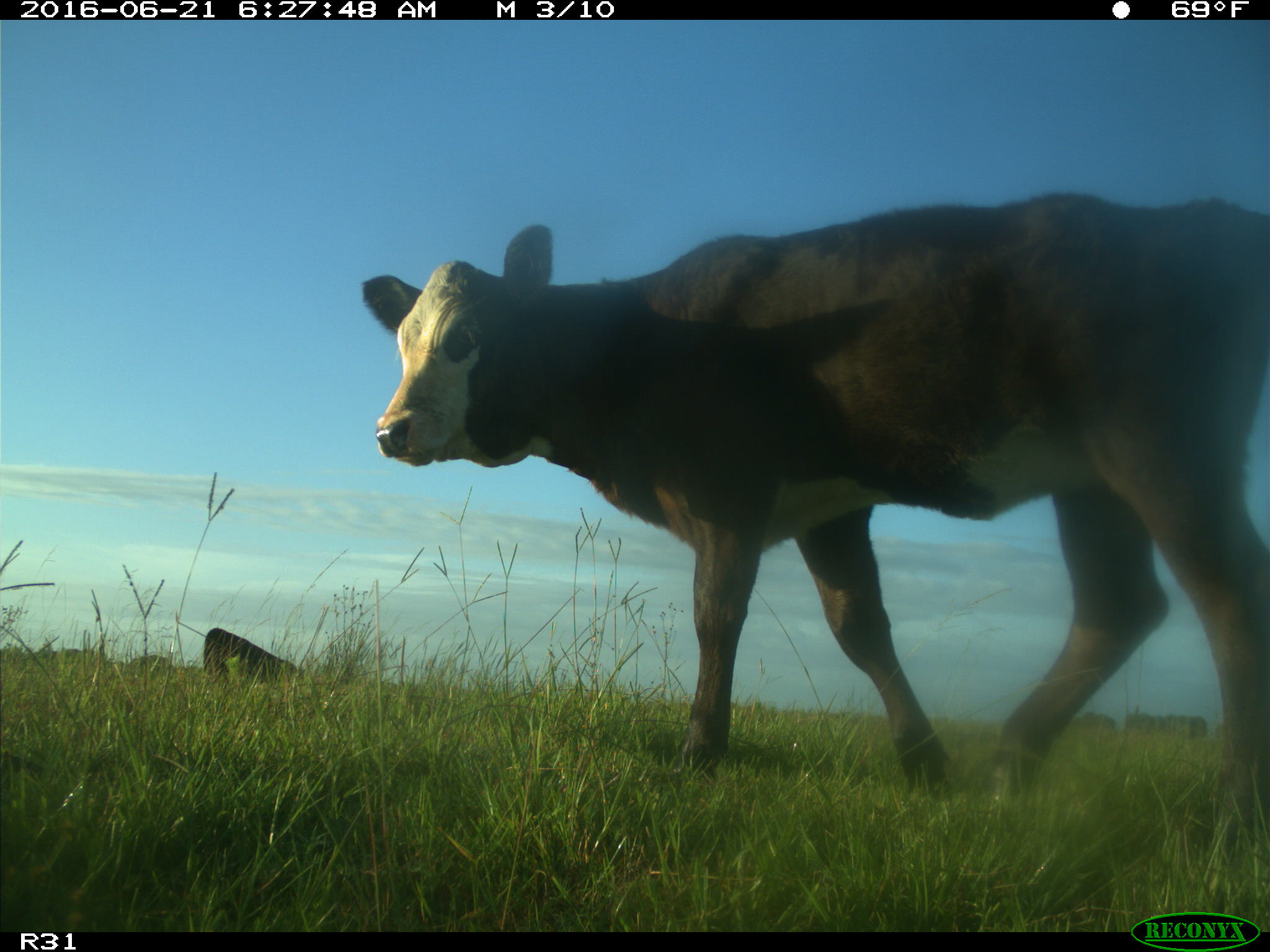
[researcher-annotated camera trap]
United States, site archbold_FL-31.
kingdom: Animalia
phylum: Chordata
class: Mammalia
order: Artiodactyla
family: Bovidae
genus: Bos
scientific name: Bos taurus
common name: domestic cow